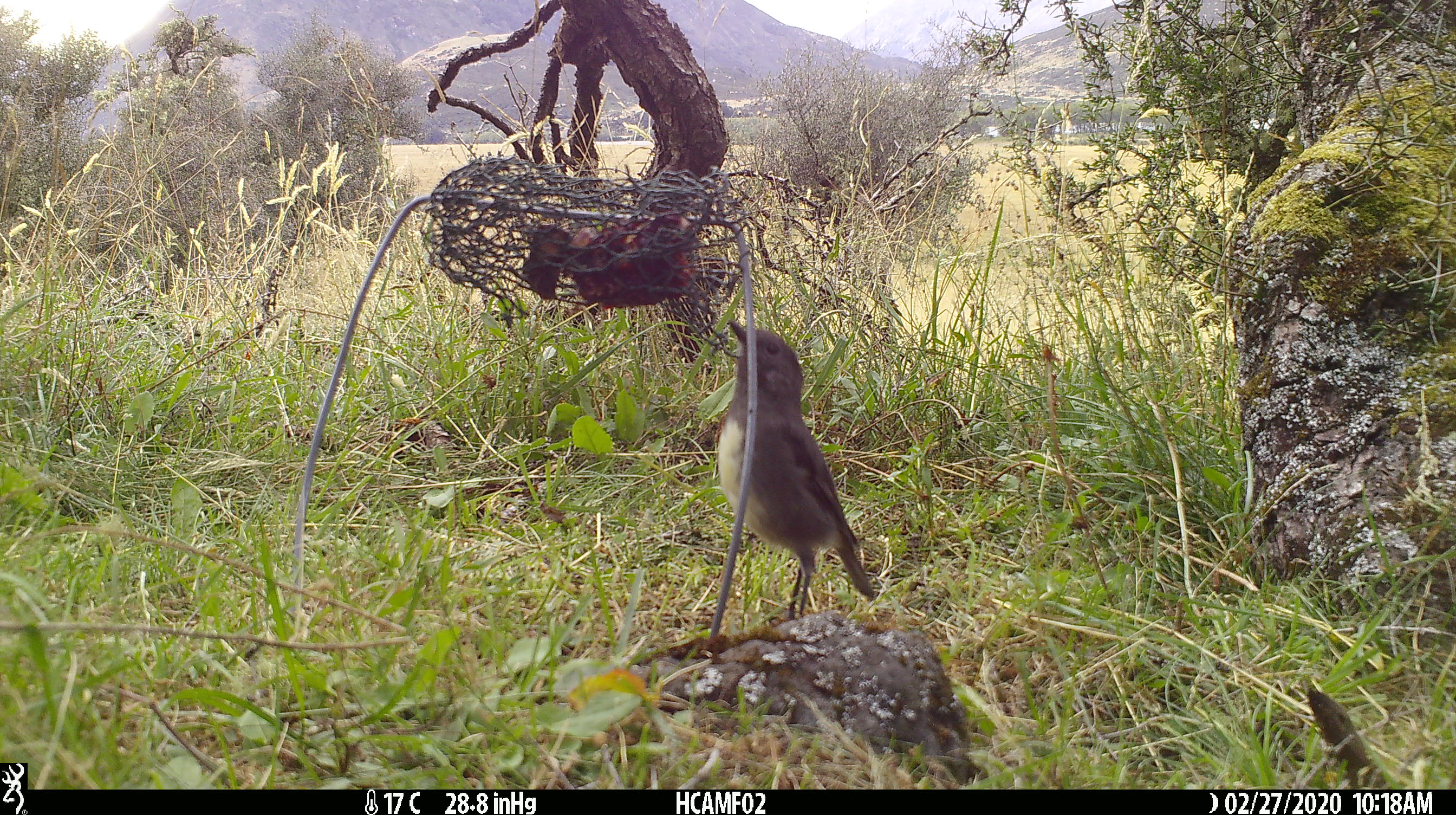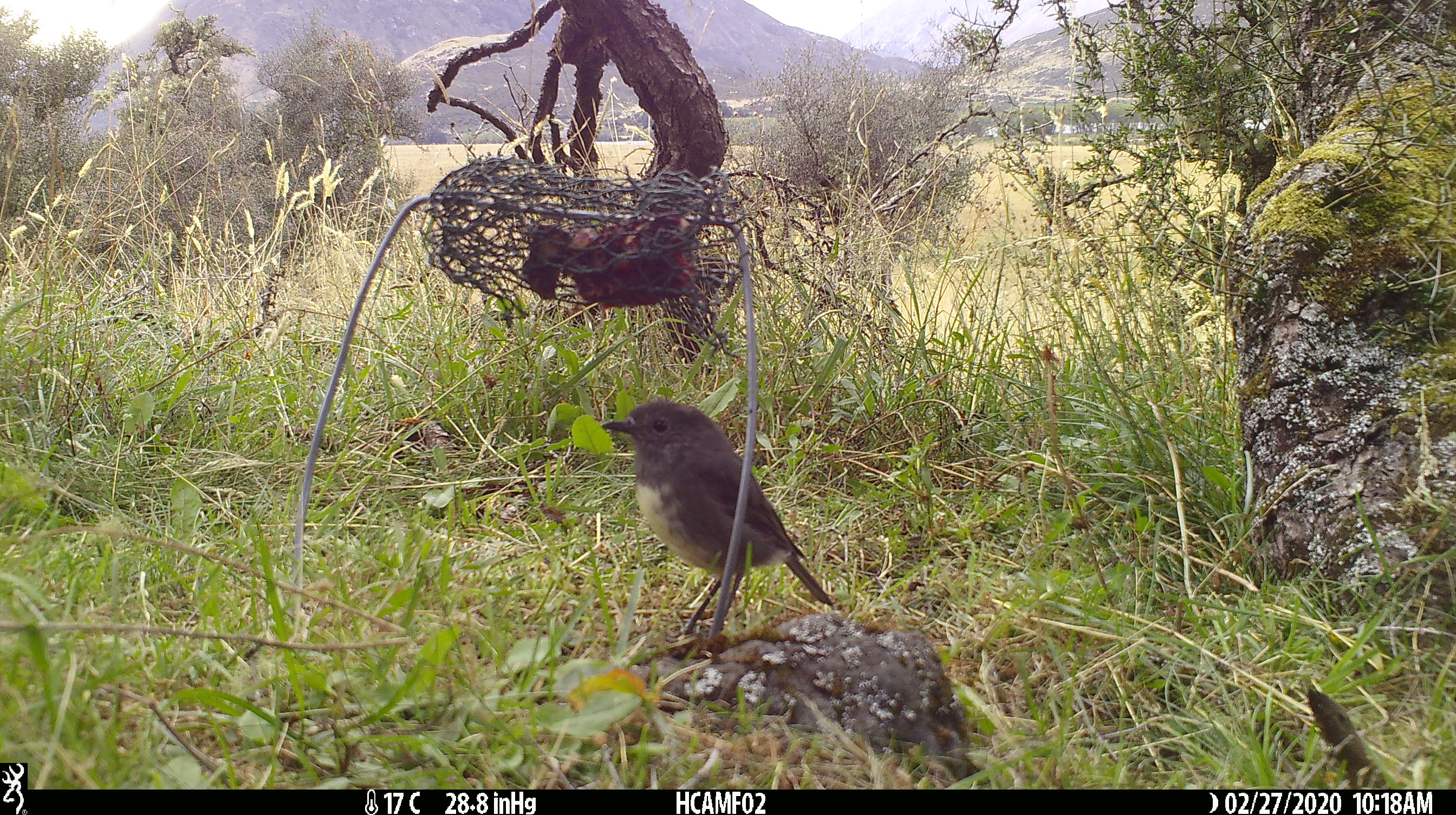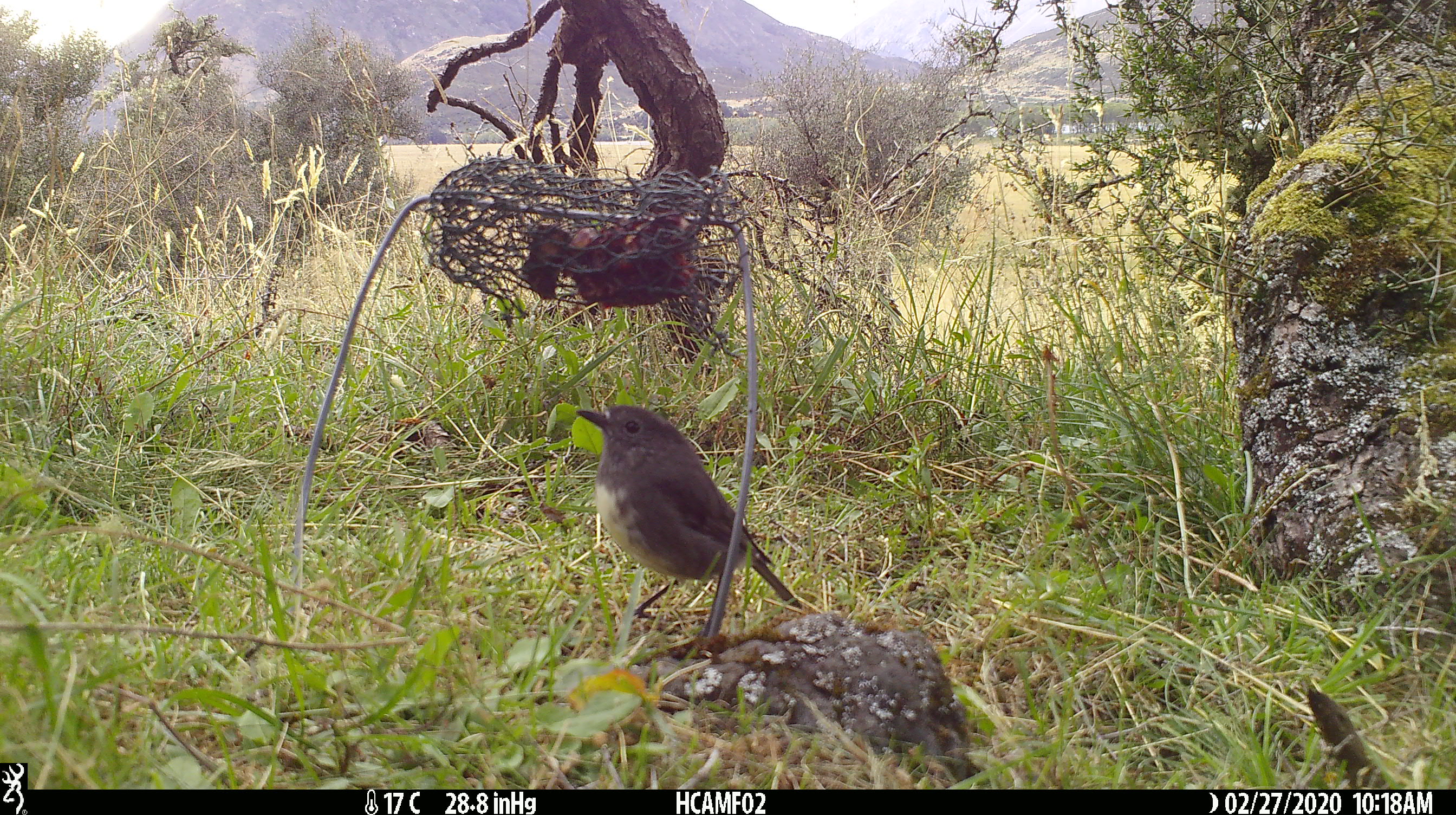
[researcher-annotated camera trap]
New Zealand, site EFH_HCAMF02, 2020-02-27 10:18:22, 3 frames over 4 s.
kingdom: Animalia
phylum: Chordata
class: Aves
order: Passeriformes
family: Petroicidae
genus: Petroica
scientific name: Petroica australis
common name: new zealand robin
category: robin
Robin (new zealand robin) (Petroica australis).